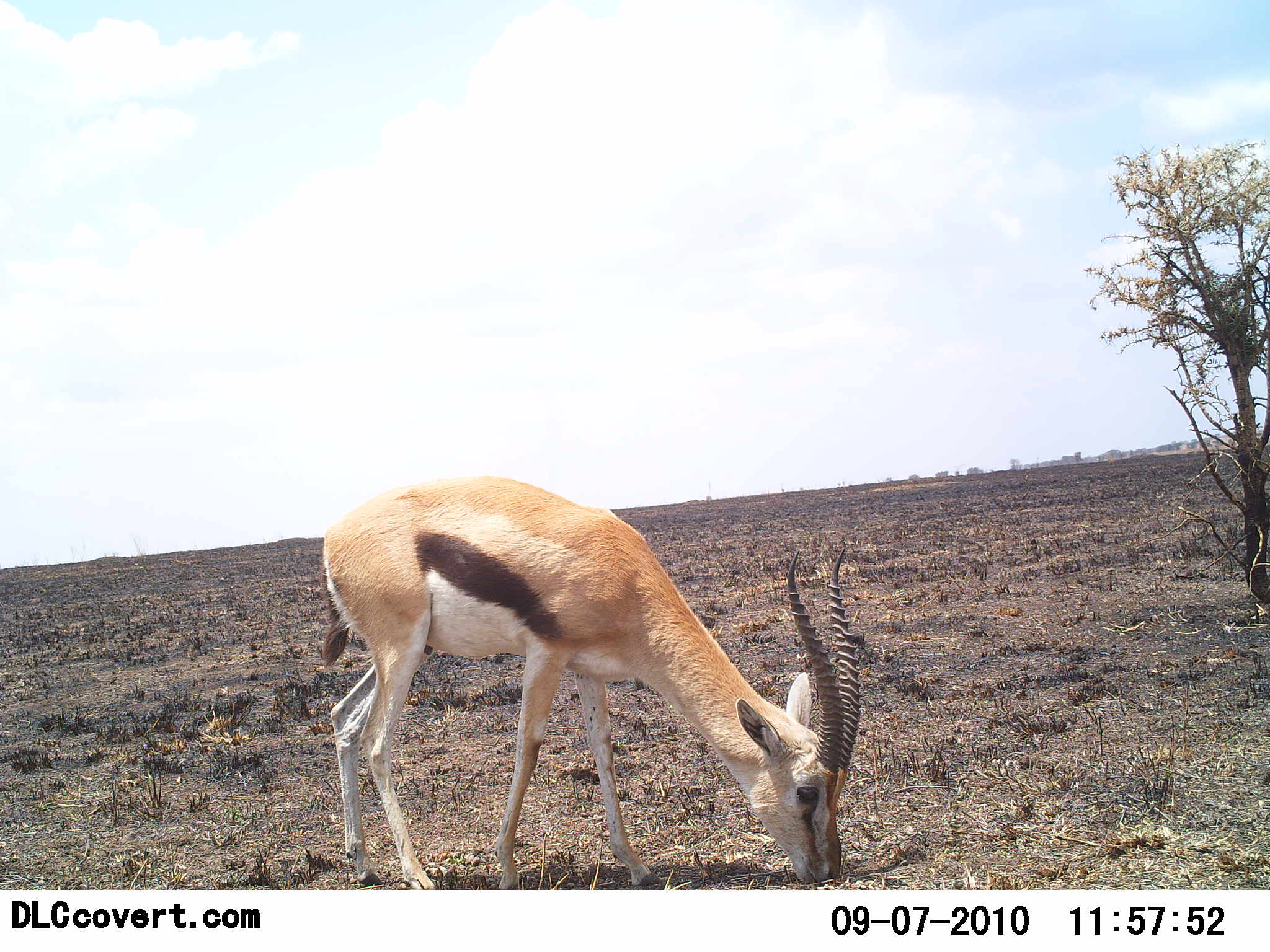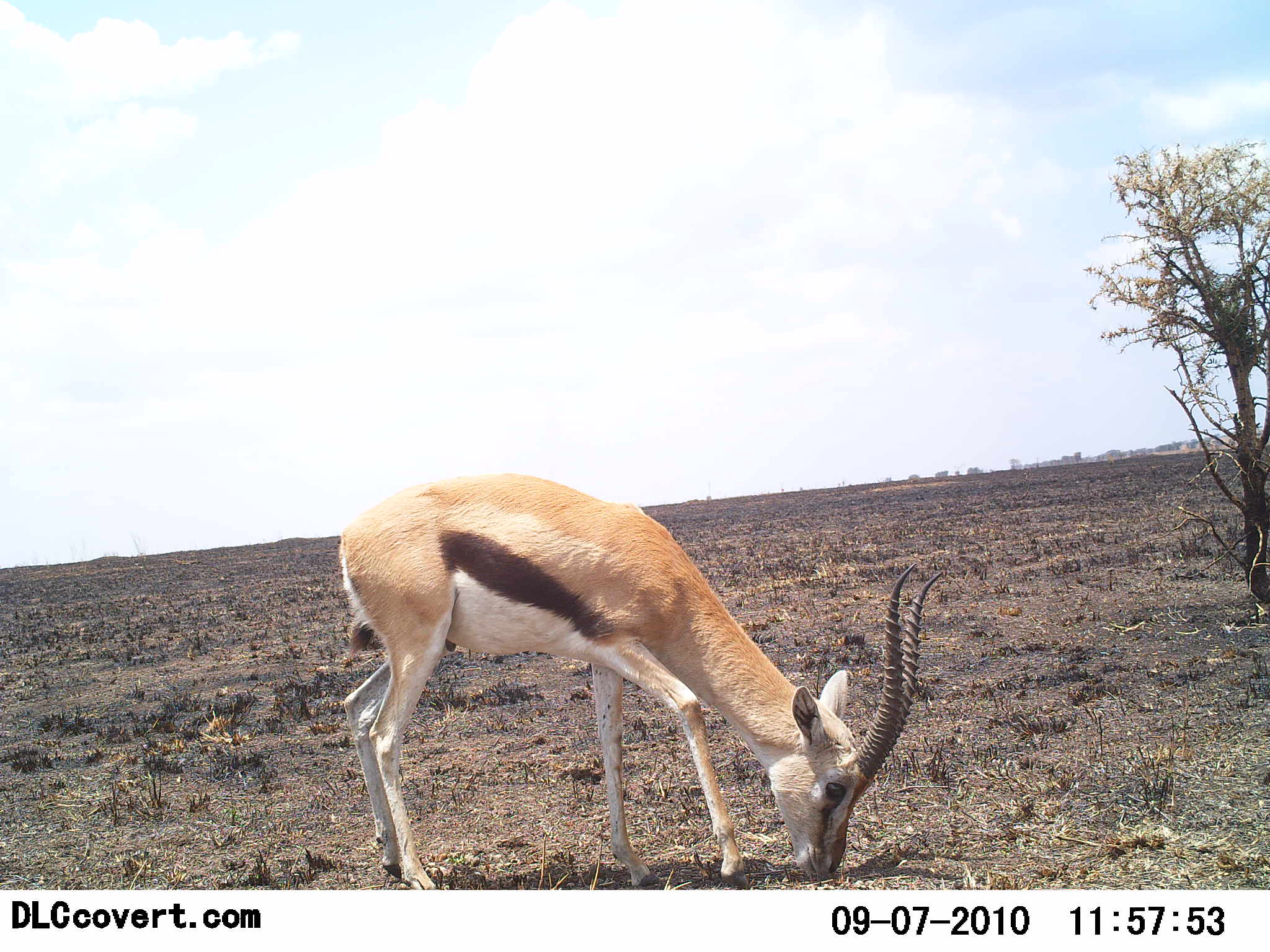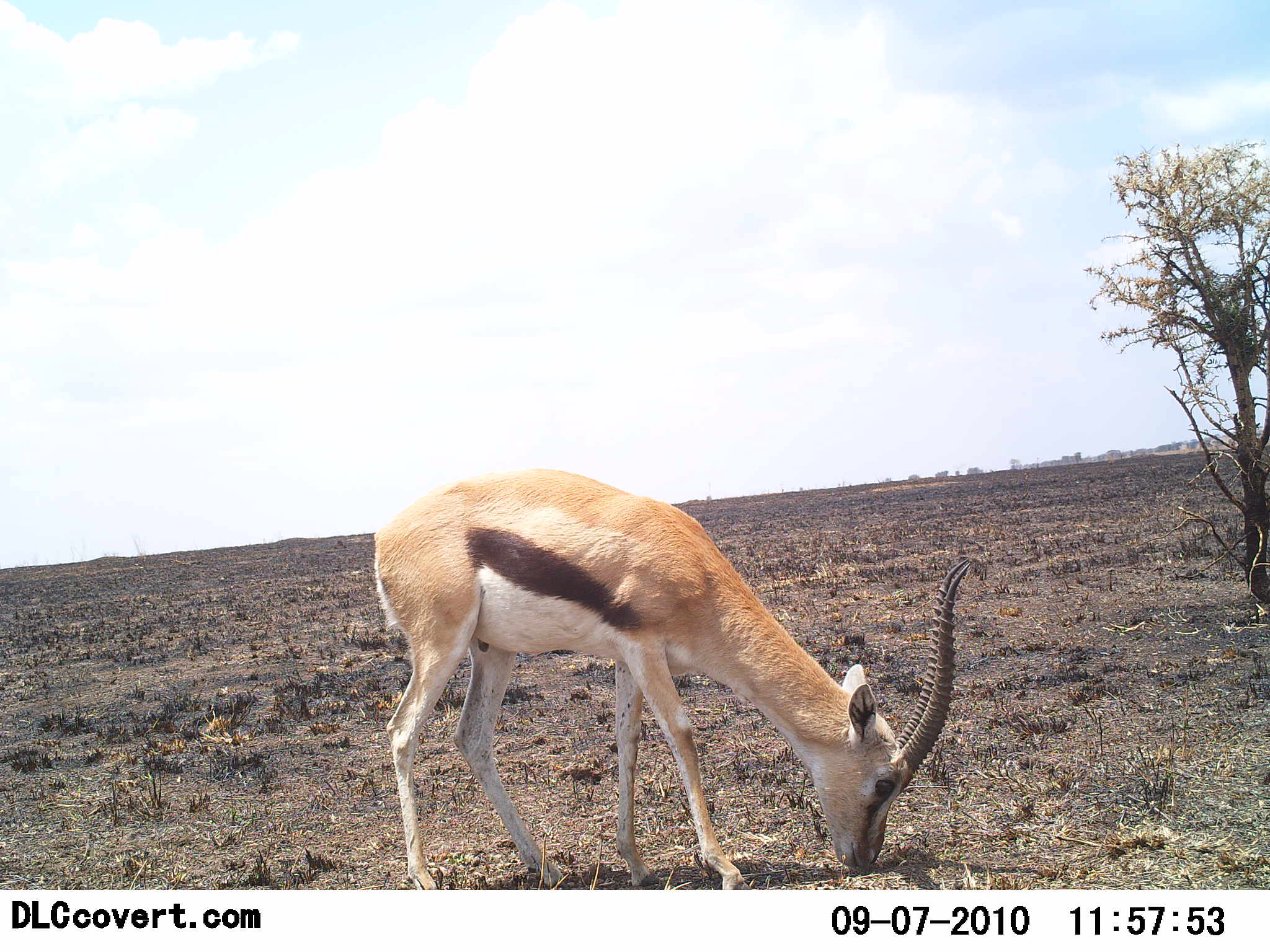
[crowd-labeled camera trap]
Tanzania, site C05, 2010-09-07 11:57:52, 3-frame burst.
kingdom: Animalia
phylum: Chordata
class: Mammalia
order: Artiodactyla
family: Bovidae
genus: Eudorcas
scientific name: Eudorcas thomsonii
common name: thomson's gazelle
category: gazellethomsons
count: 1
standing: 21%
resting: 0%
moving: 14%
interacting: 0%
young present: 0%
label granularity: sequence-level